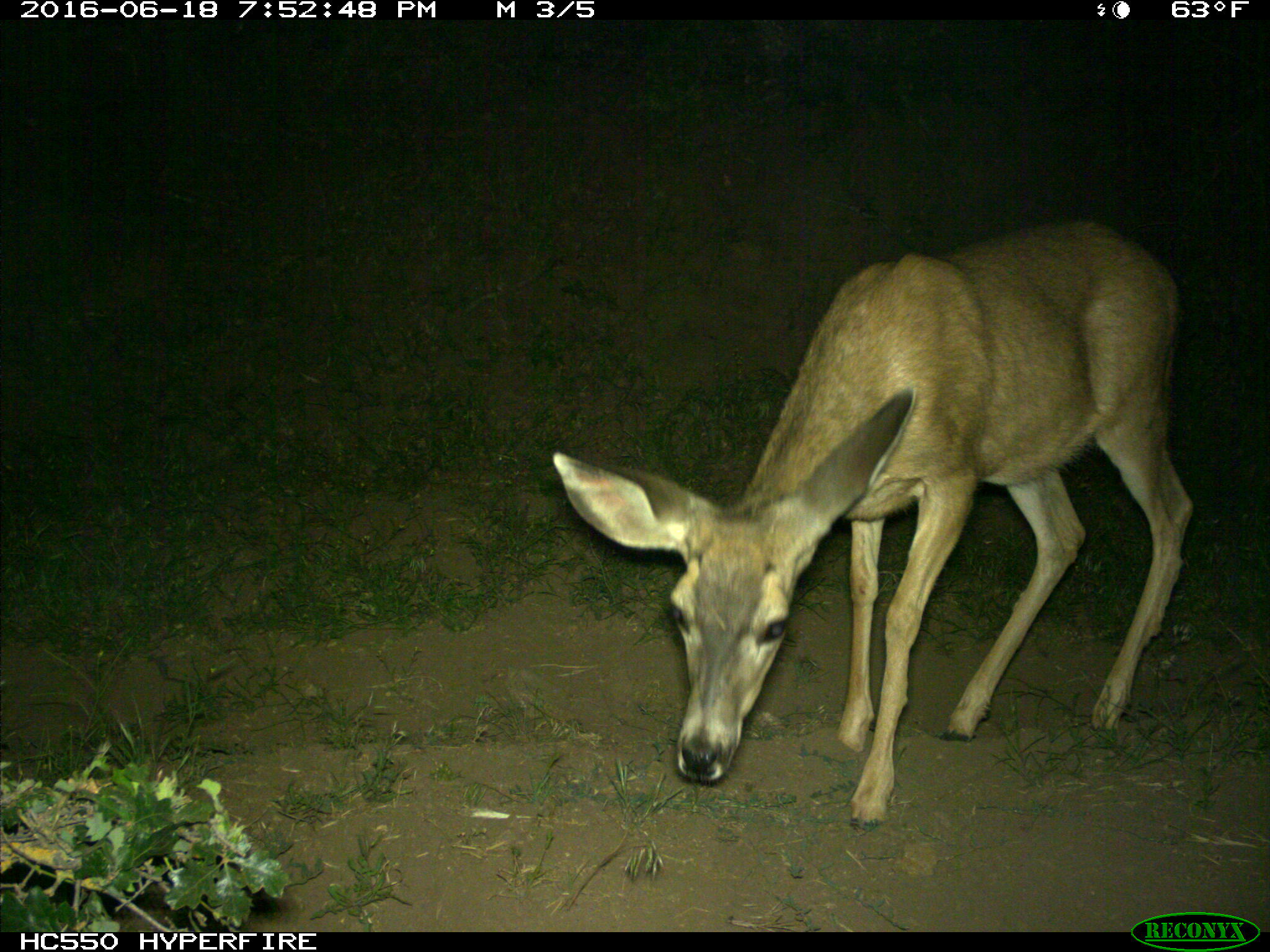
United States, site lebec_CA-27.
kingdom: Animalia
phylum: Chordata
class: Mammalia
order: Artiodactyla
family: Cervidae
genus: Odocoileus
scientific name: Odocoileus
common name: deer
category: unidentified deer